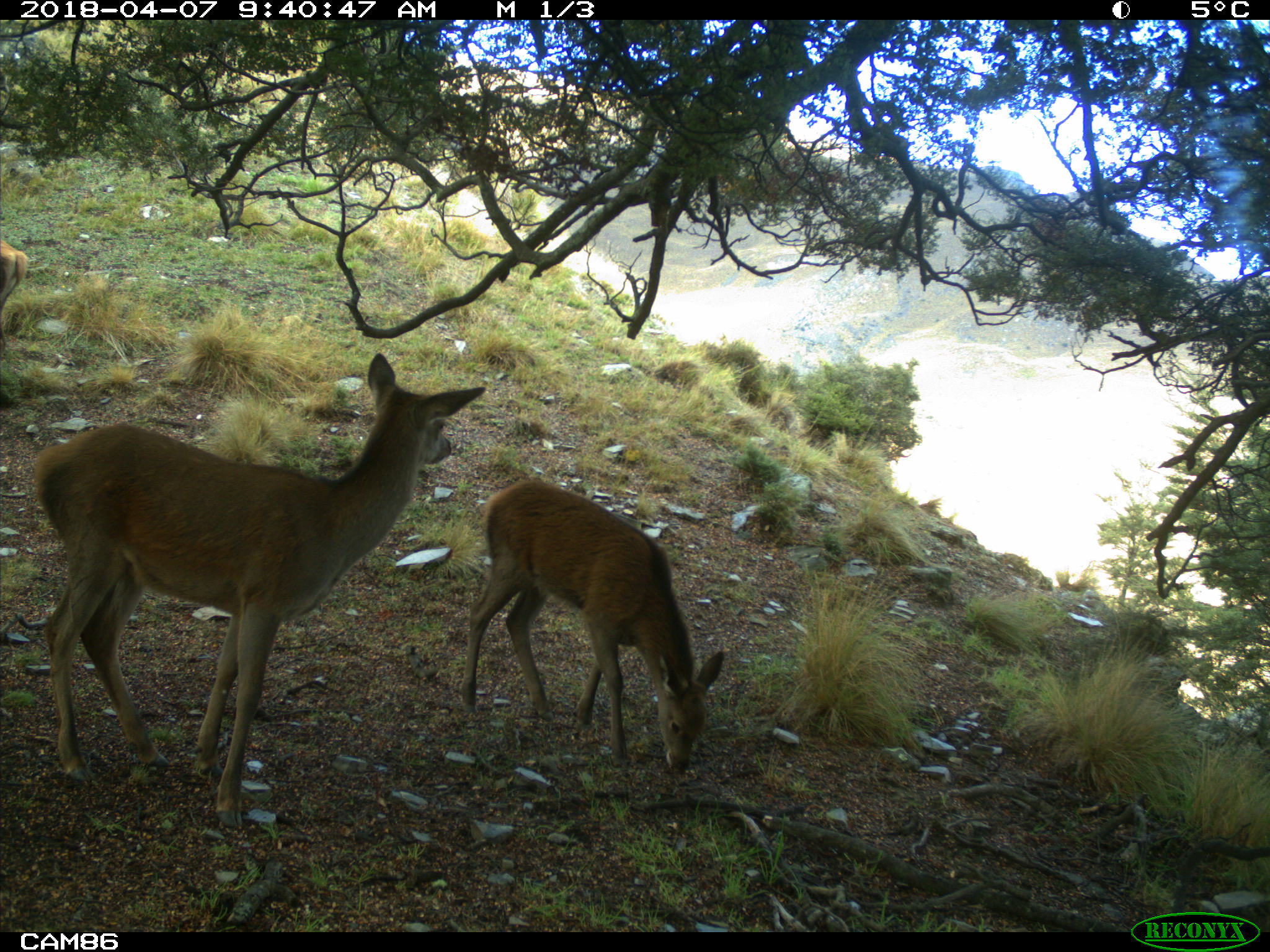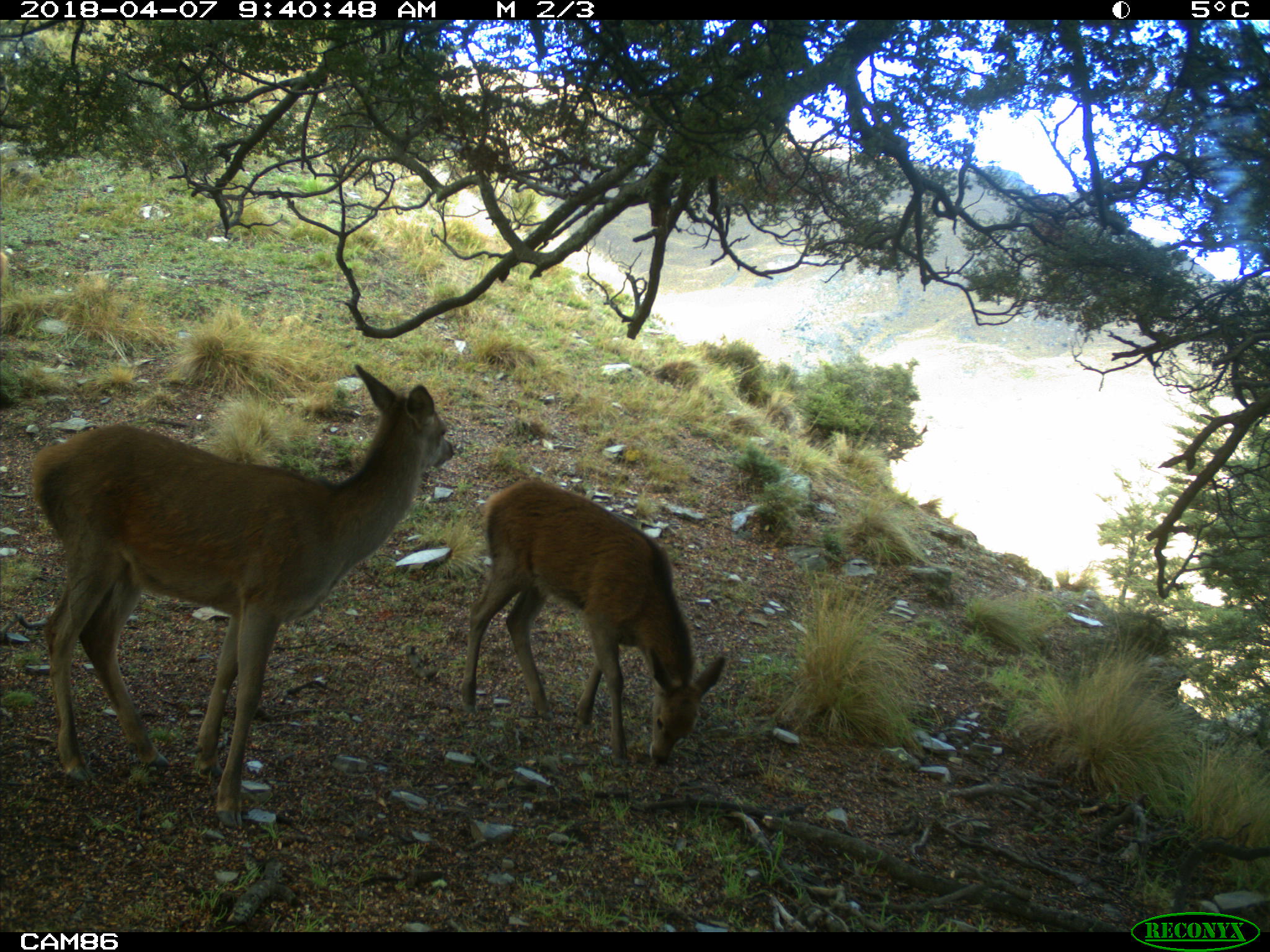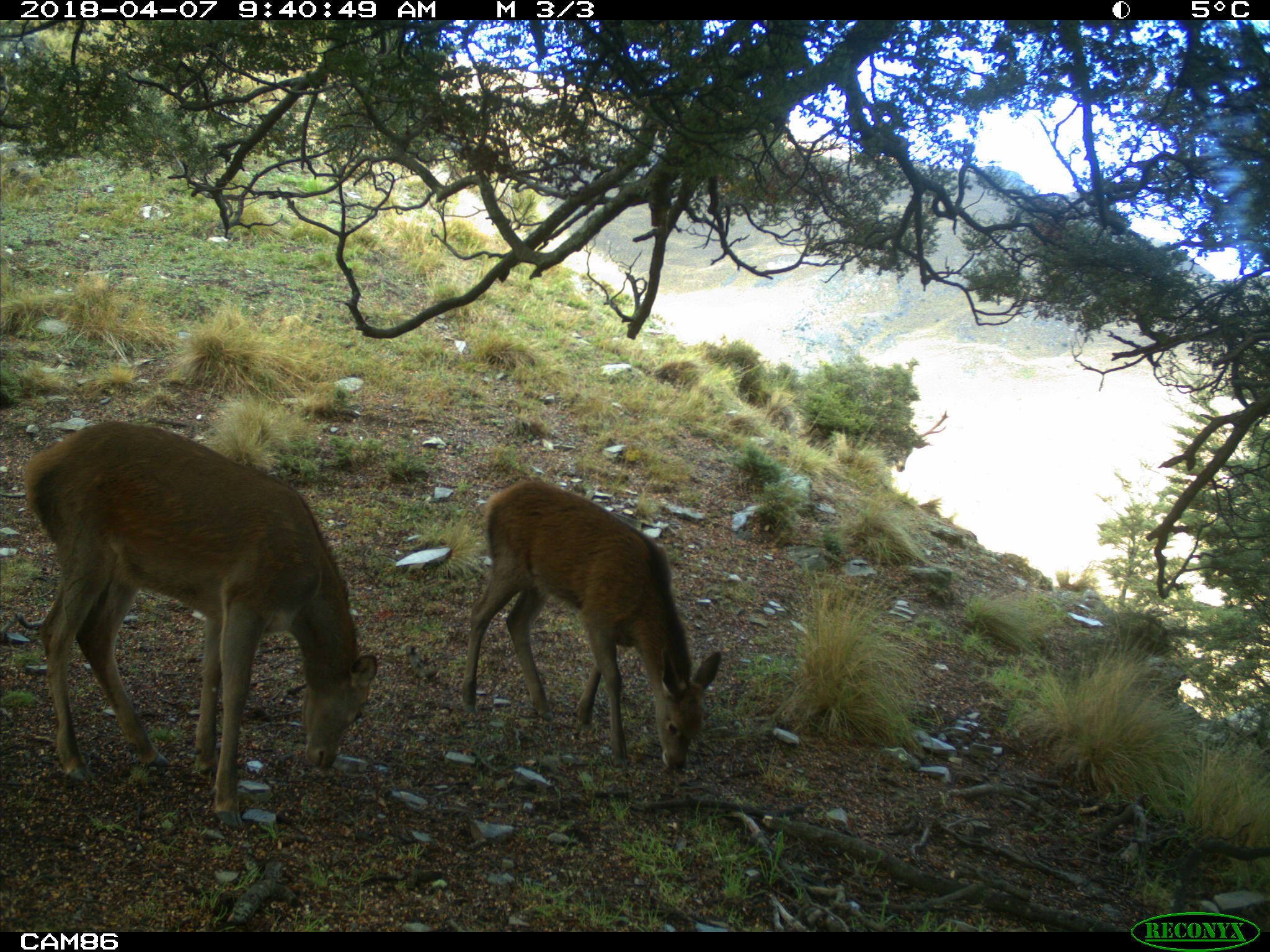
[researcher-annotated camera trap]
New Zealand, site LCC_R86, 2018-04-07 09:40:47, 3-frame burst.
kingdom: Animalia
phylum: Chordata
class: Mammalia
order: Artiodactyla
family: Cervidae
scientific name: Cervidae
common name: deer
Deer (Cervidae).